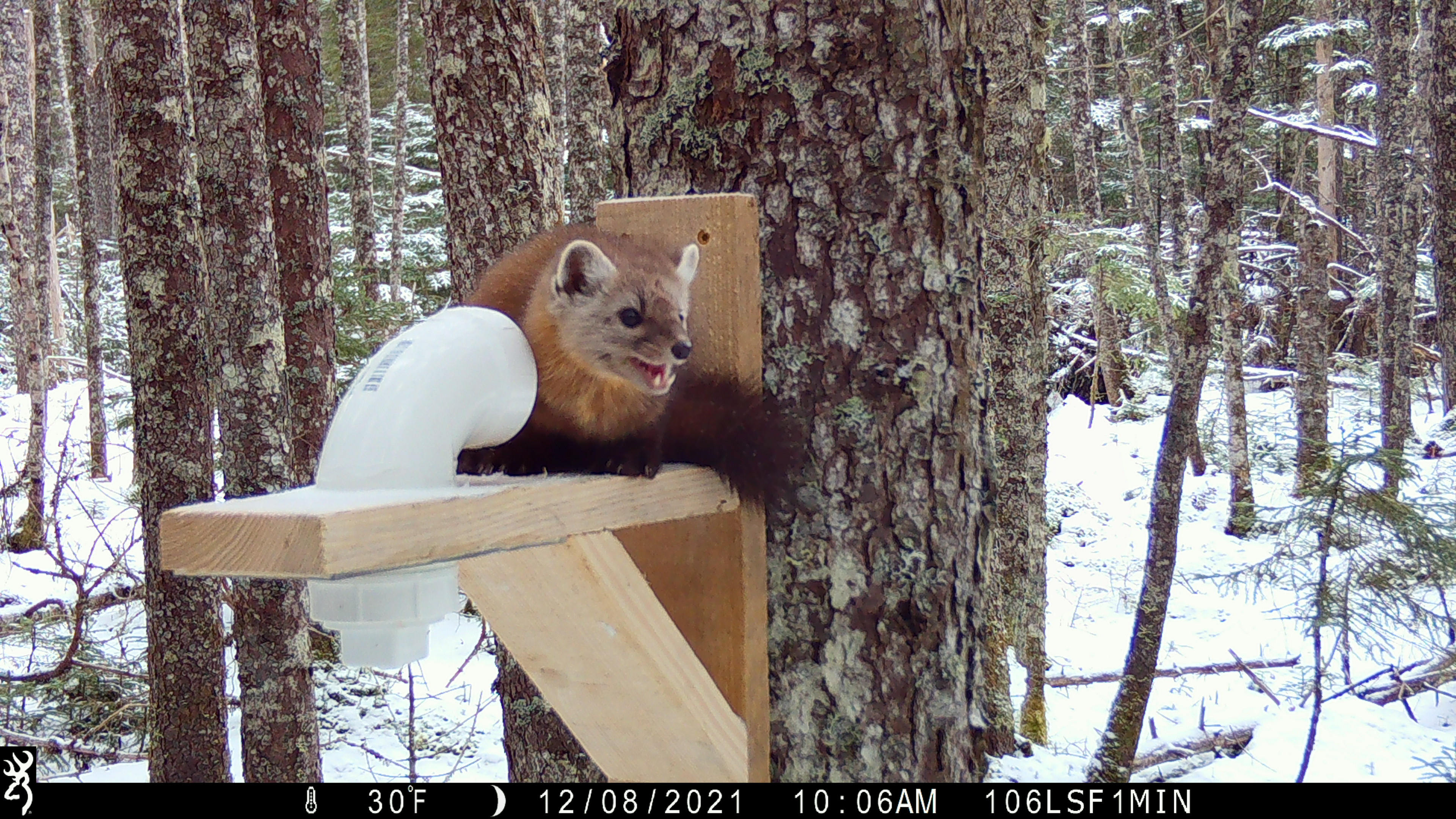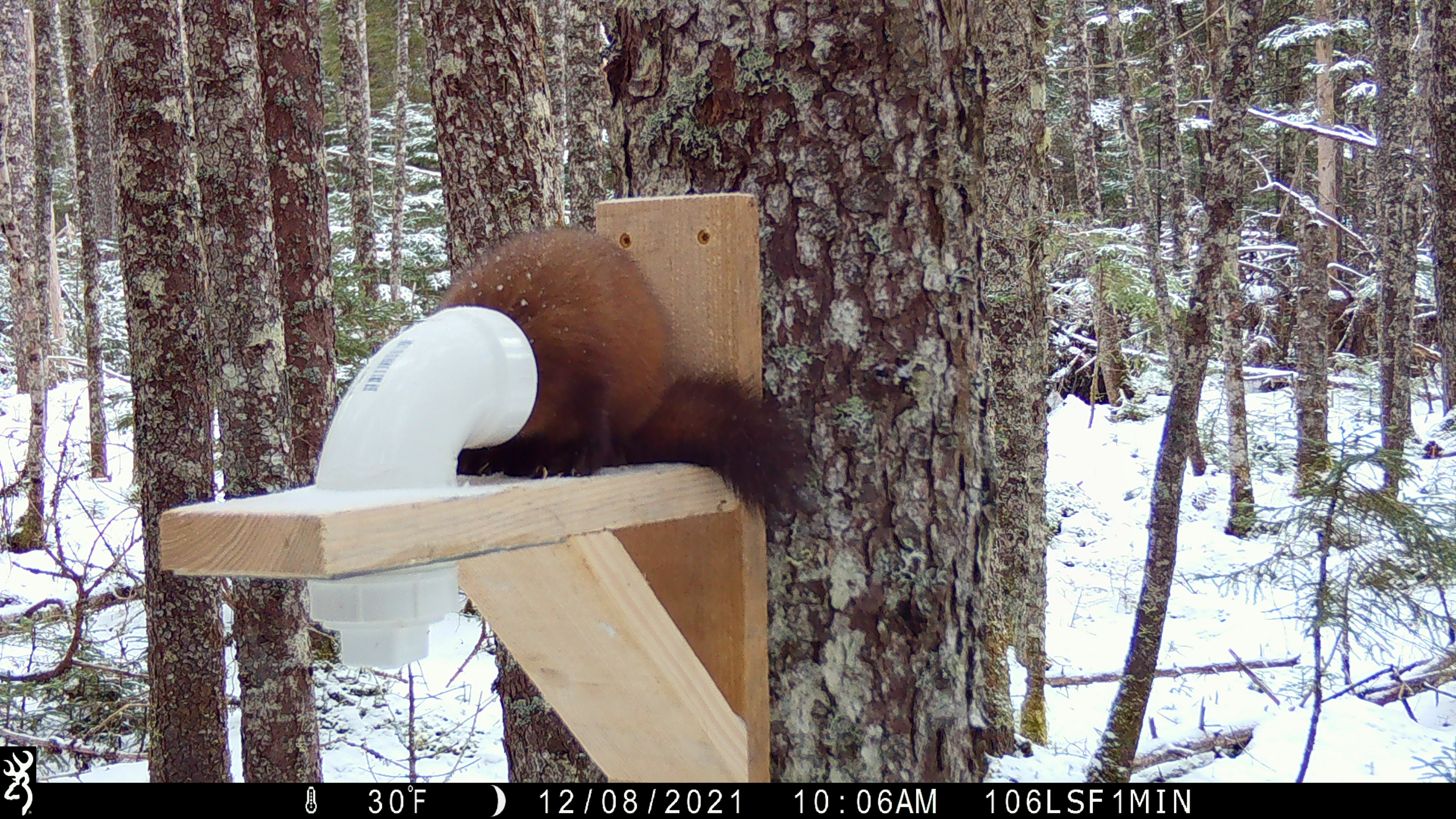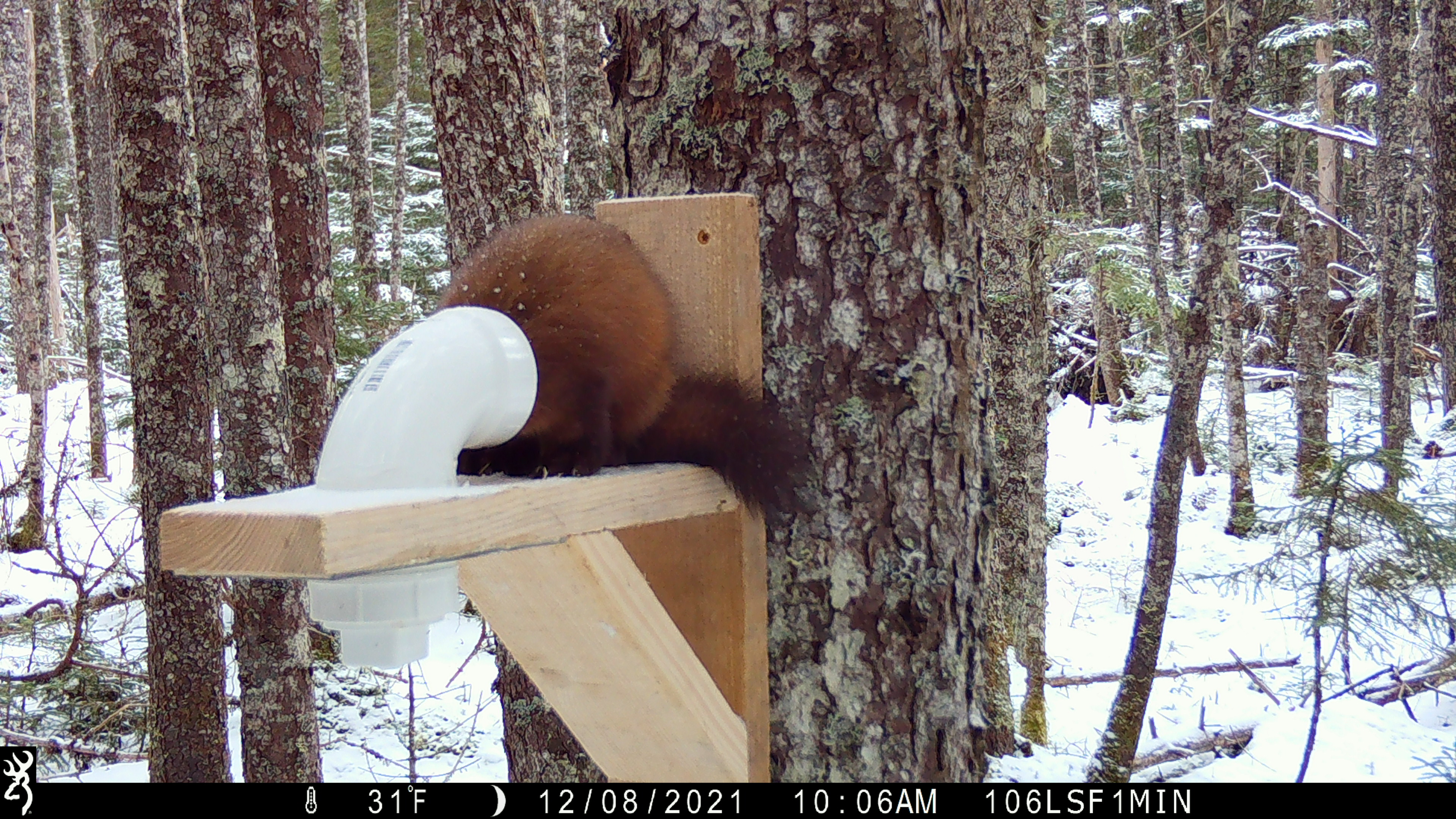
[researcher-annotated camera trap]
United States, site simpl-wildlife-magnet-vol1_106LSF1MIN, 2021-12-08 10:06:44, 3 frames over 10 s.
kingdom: Animalia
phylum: Chordata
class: Mammalia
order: Carnivora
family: Mustelidae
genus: Martes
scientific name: Martes americana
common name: american marten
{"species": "american marten (Martes americana)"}